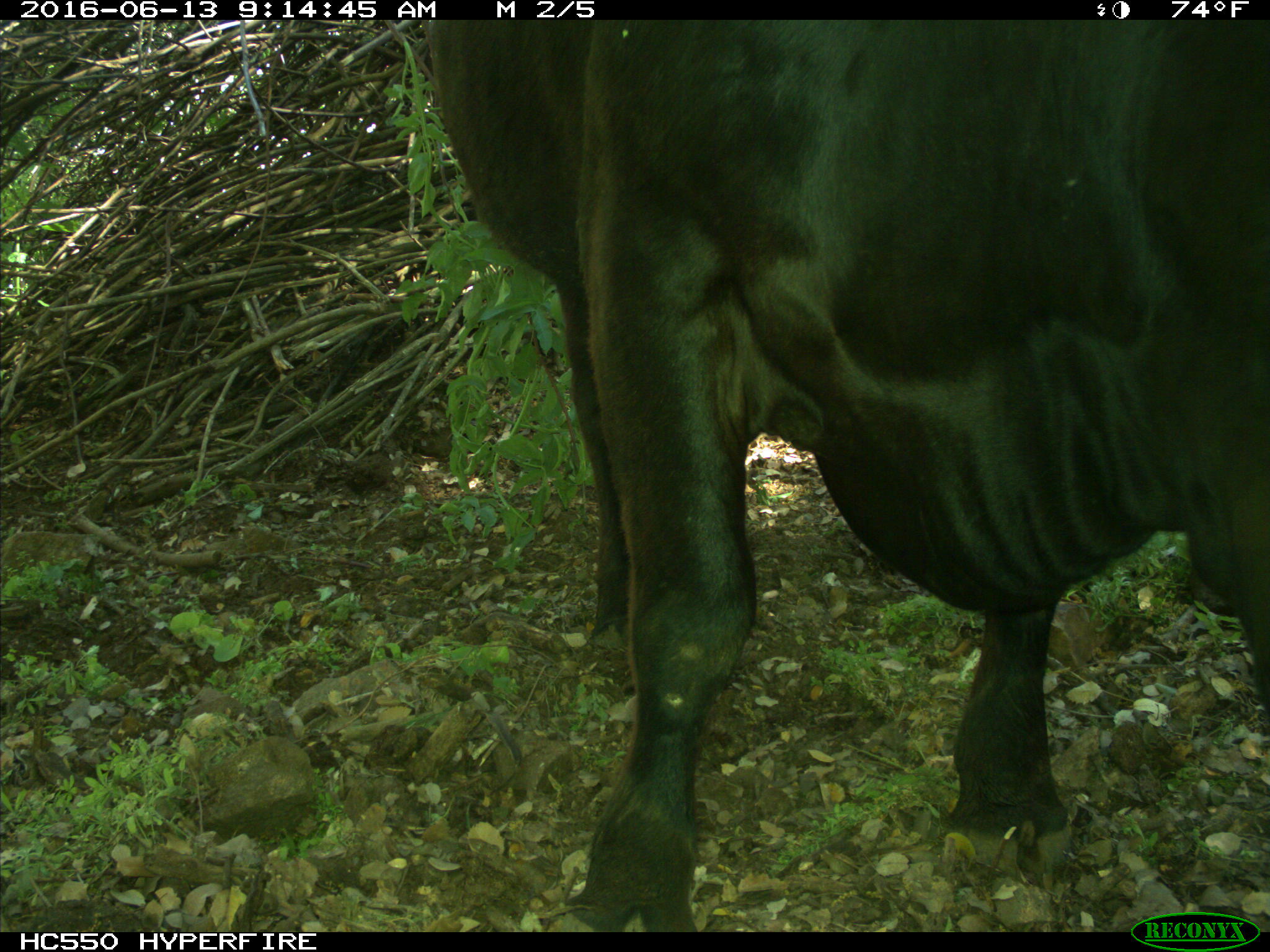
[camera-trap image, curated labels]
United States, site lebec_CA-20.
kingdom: Animalia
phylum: Chordata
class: Mammalia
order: Artiodactyla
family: Bovidae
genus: Bos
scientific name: Bos taurus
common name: domestic cow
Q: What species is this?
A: Bos taurus (domestic cow).